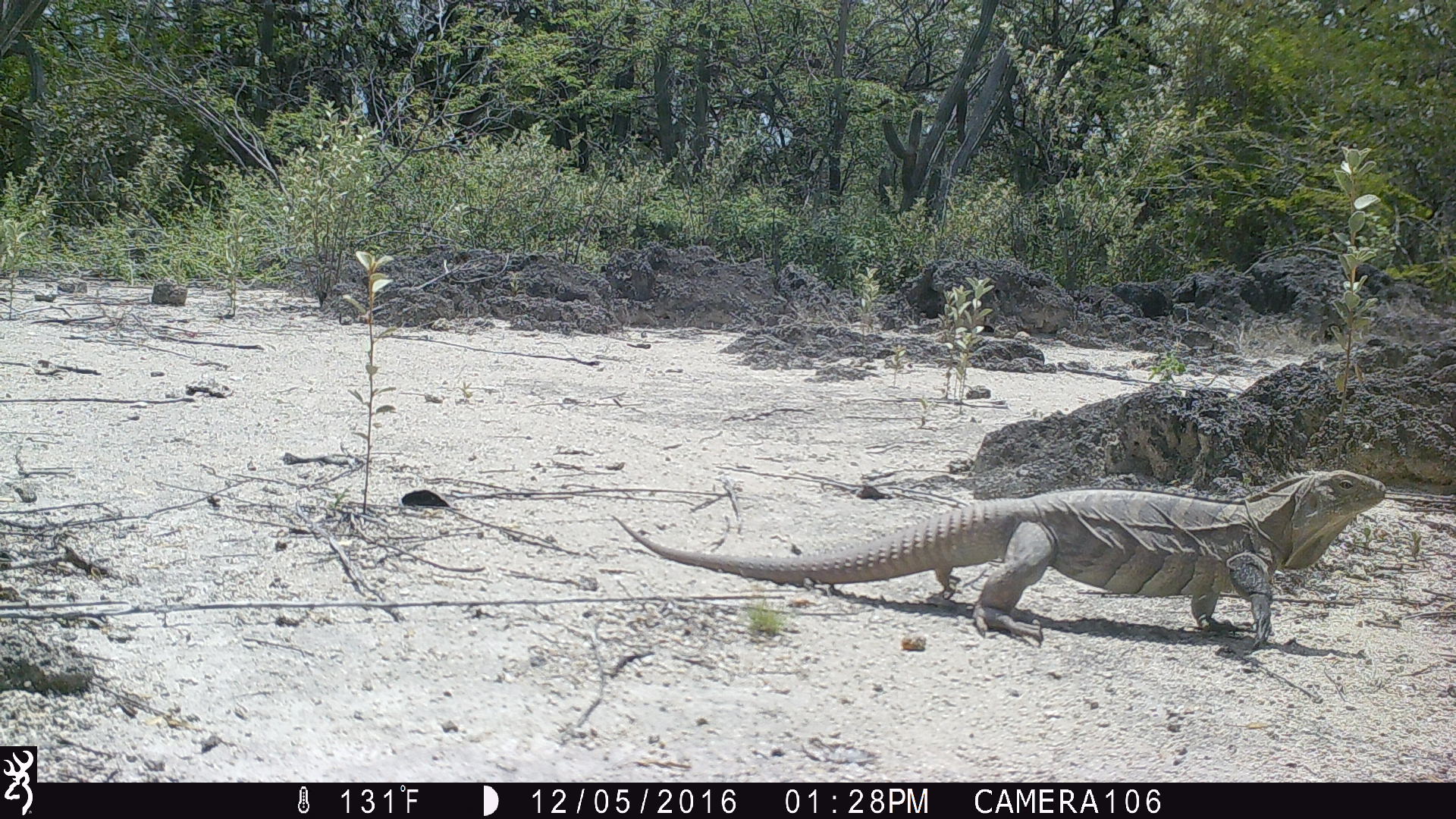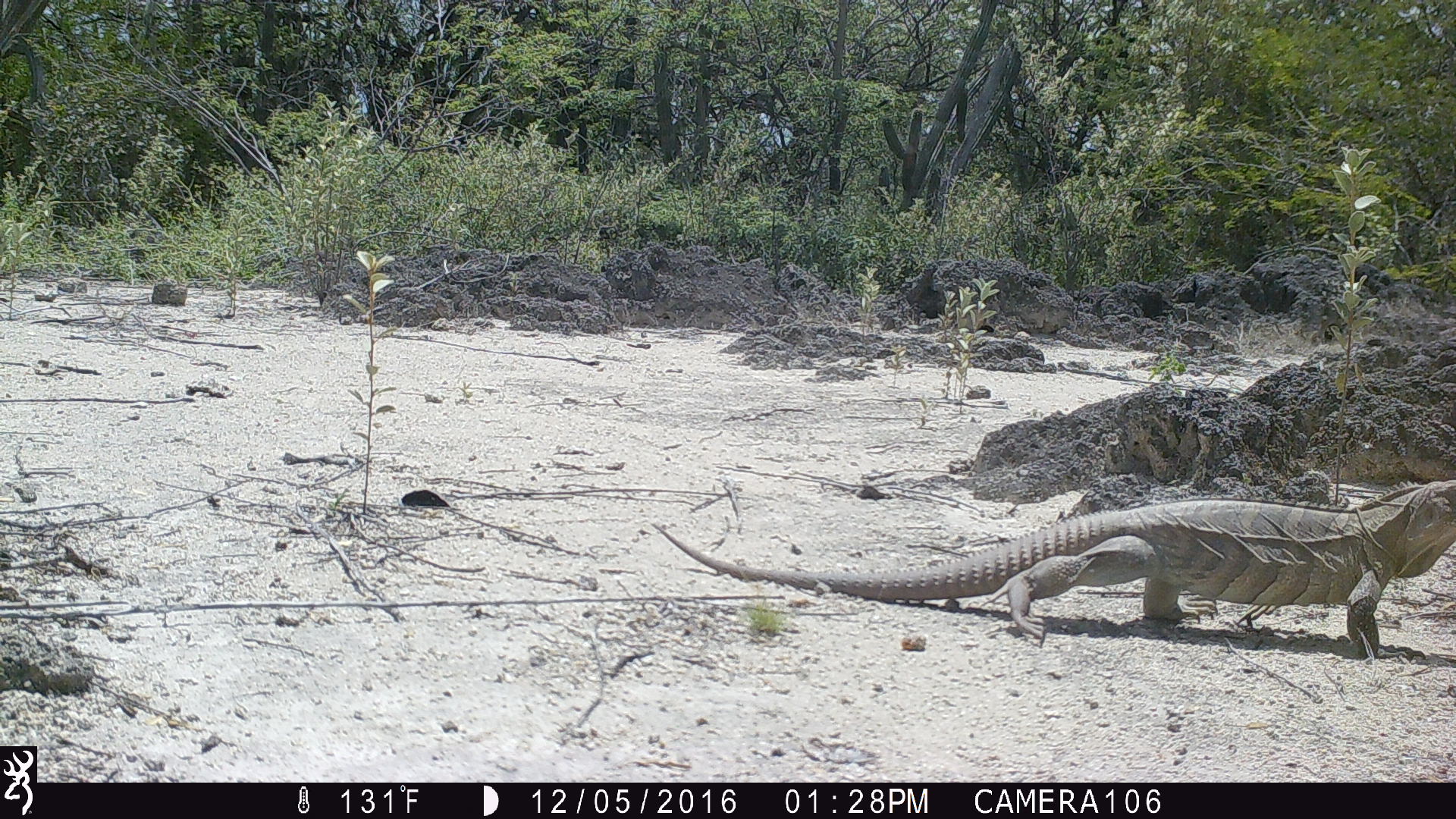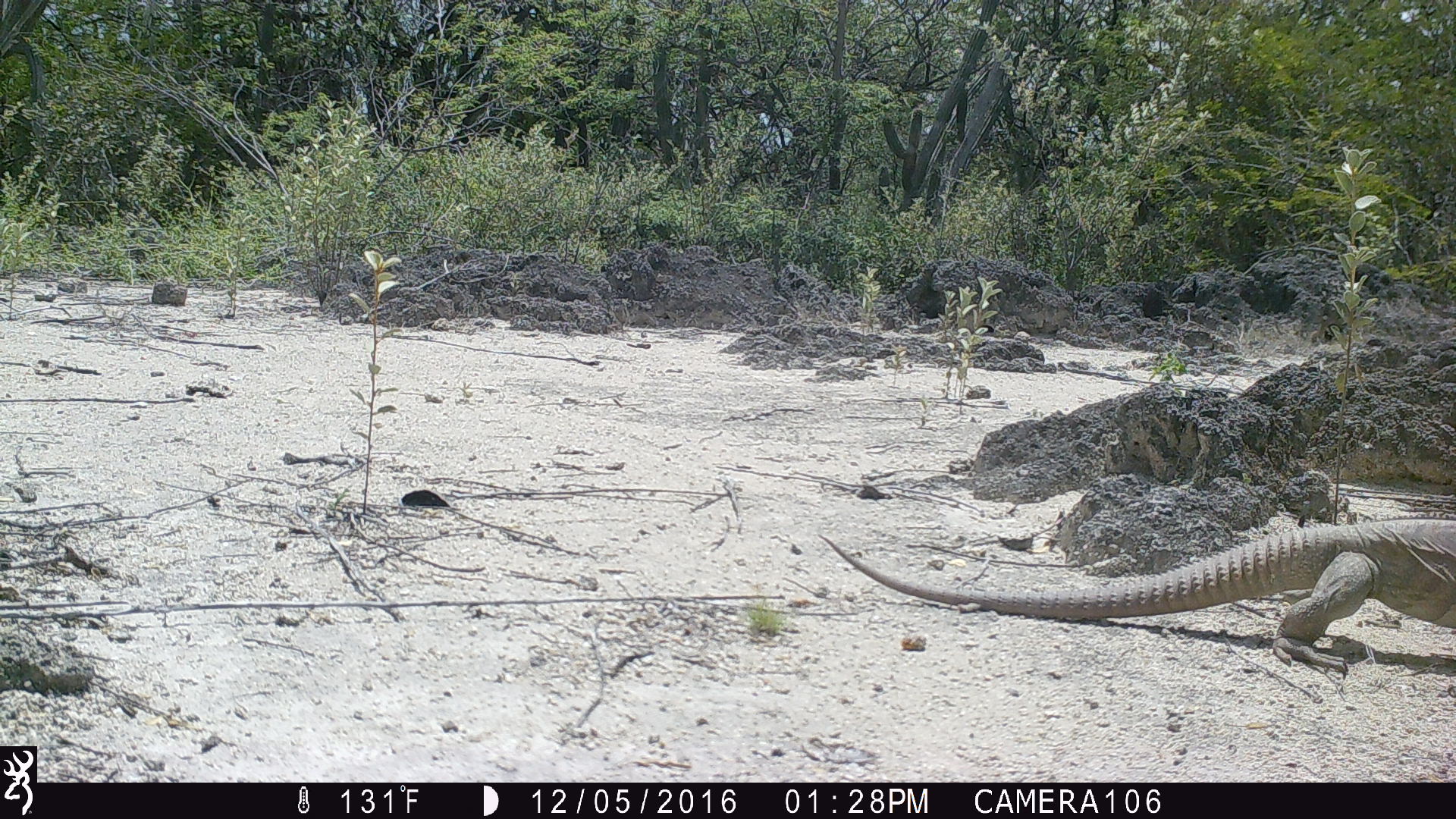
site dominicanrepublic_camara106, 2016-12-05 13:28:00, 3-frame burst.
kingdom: Animalia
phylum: Chordata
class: Reptilia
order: Squamata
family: Iguanidae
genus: Iguana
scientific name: Iguana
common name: typical iguanas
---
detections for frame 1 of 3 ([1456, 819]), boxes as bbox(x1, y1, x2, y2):
iguana: bbox(620, 463, 1394, 648)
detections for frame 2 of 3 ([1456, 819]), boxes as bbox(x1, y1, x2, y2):
iguana: bbox(650, 470, 1446, 660)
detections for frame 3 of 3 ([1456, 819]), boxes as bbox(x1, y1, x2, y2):
iguana: bbox(825, 506, 1451, 656)